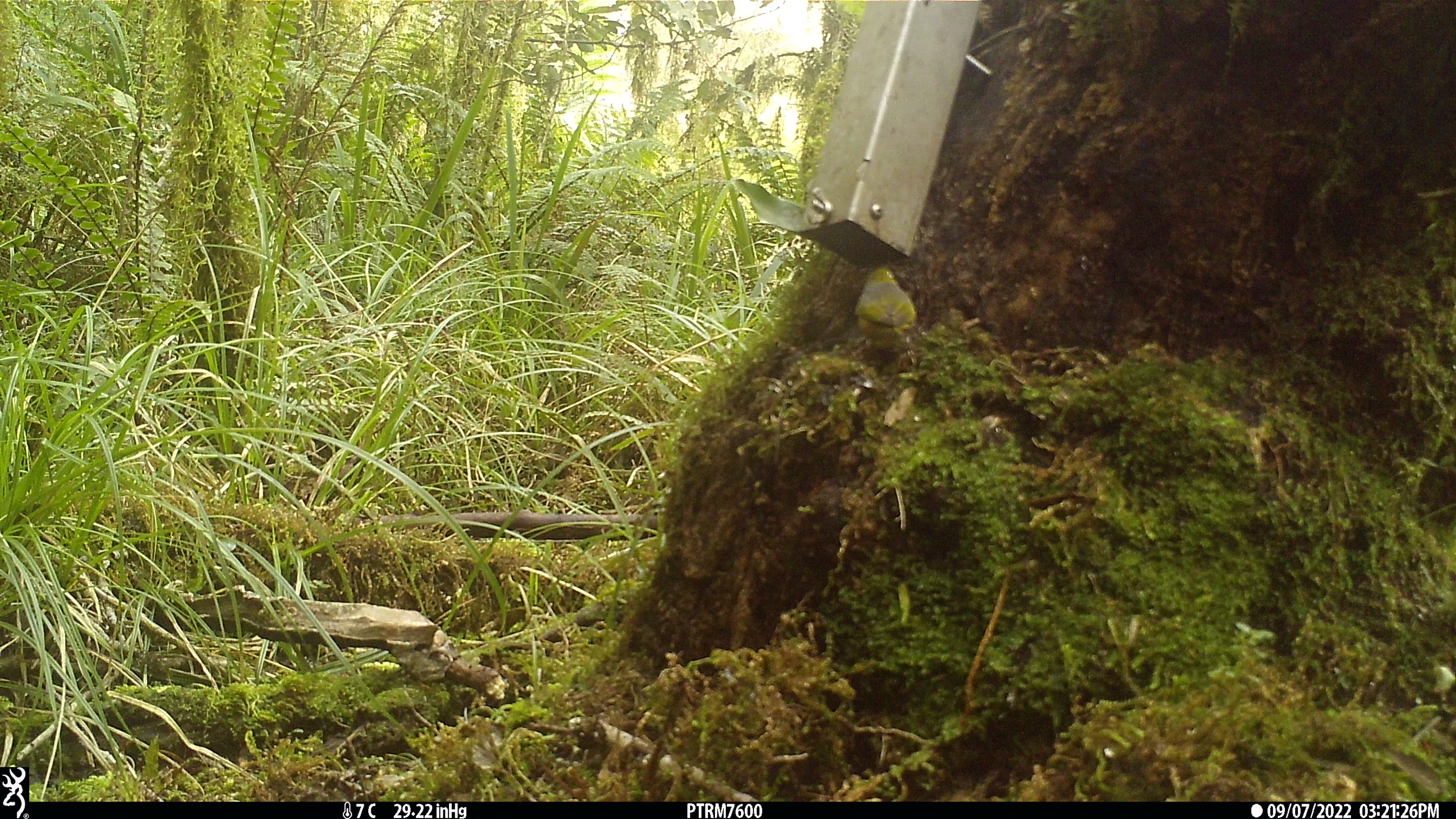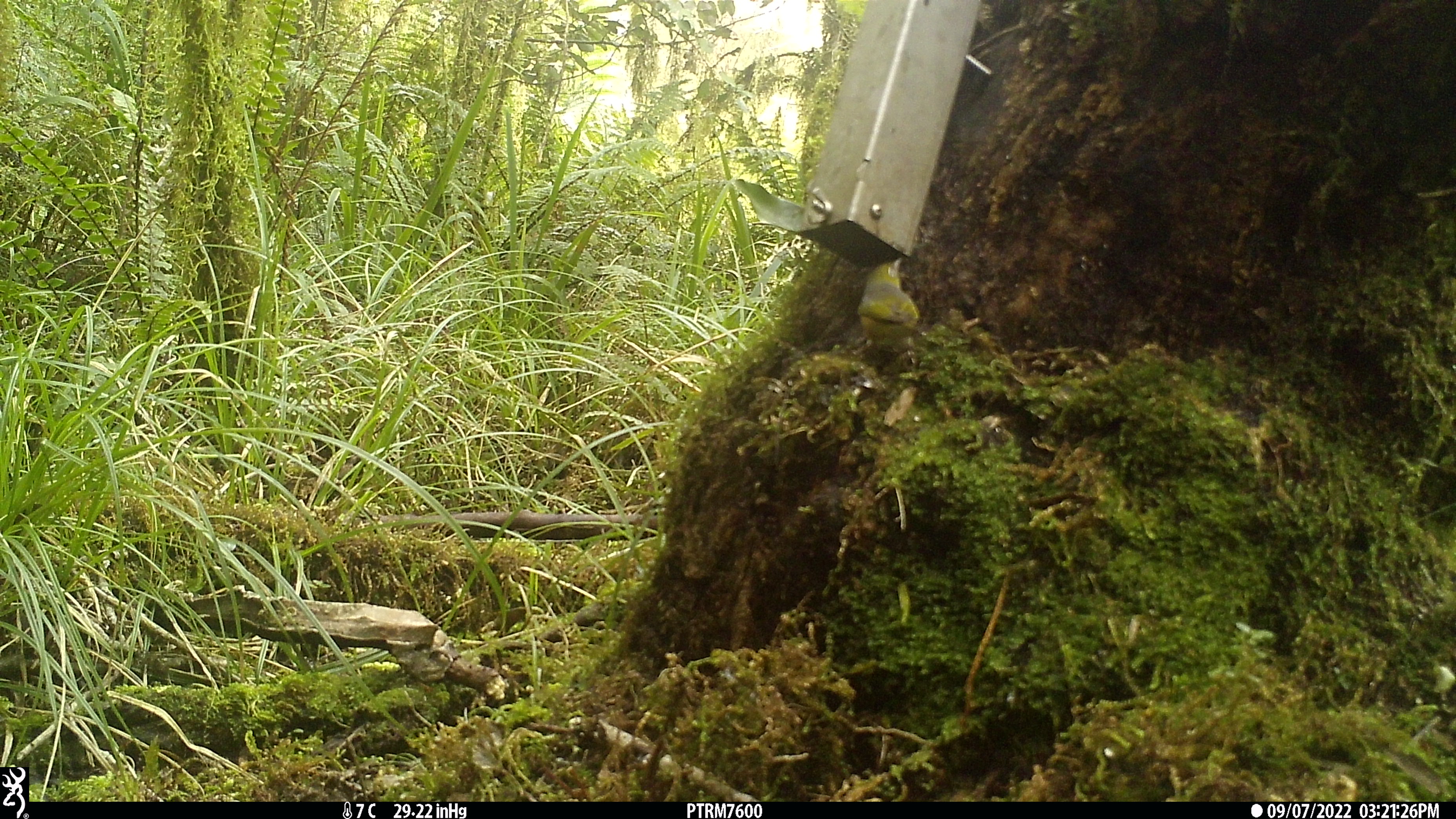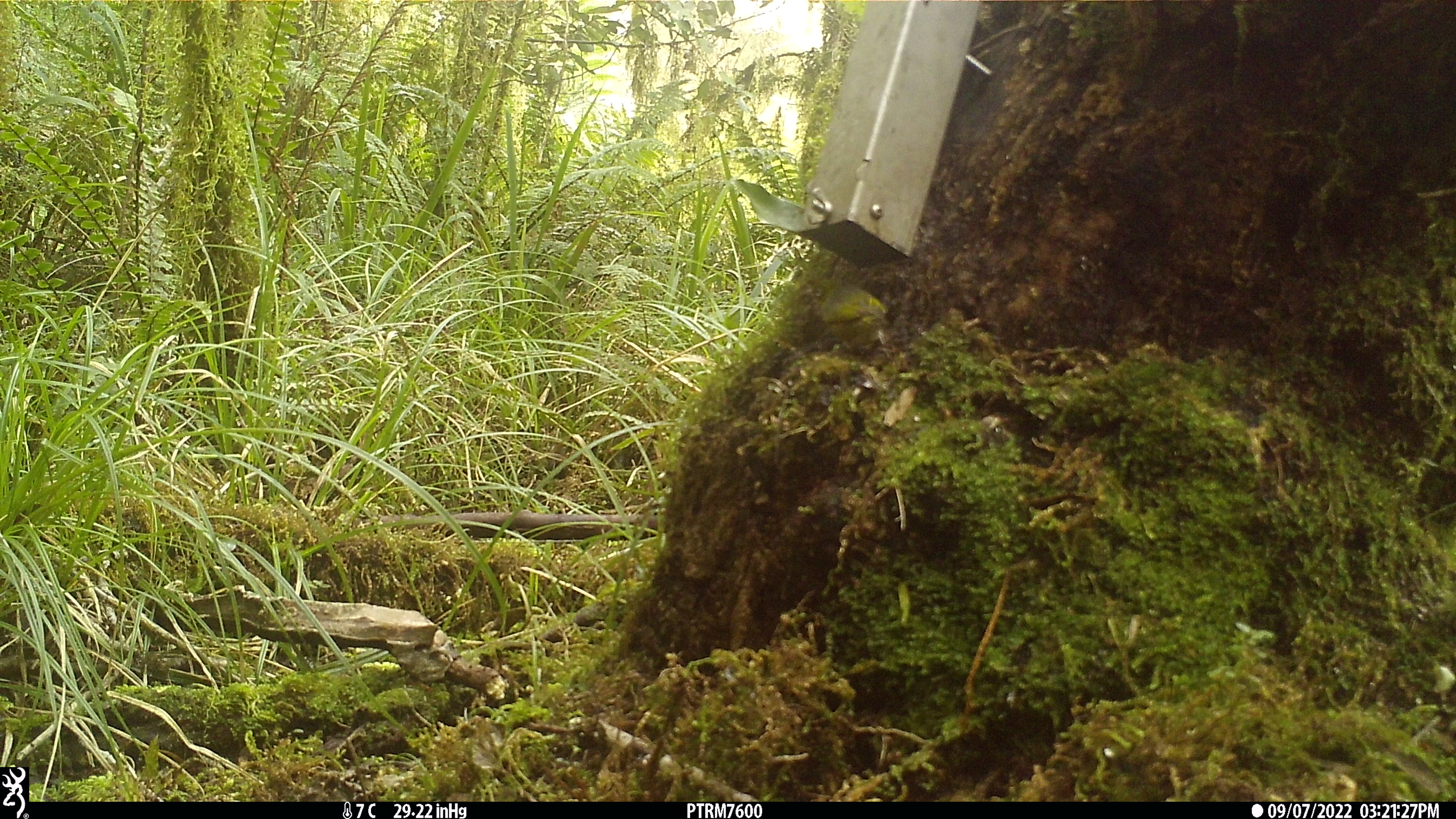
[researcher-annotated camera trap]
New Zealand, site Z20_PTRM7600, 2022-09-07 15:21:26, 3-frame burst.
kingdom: Animalia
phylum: Chordata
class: Aves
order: Passeriformes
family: Zosteropidae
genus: Zosterops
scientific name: Zosterops lateralis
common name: silvereye